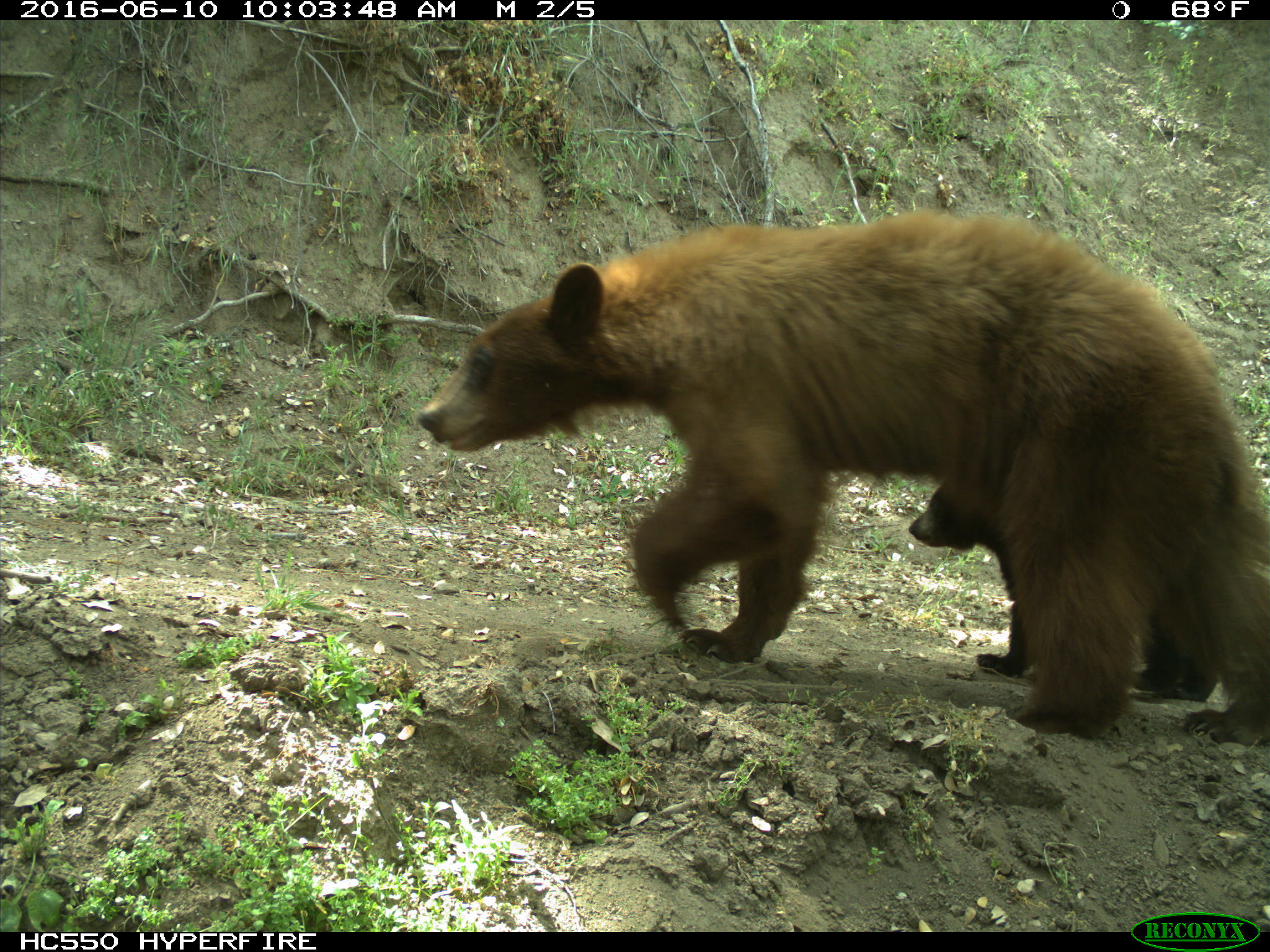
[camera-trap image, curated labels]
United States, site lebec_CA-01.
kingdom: Animalia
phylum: Chordata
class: Mammalia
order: Carnivora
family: Ursidae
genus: Ursus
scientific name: Ursus americanus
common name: american black bear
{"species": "Ursus americanus (american black bear)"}